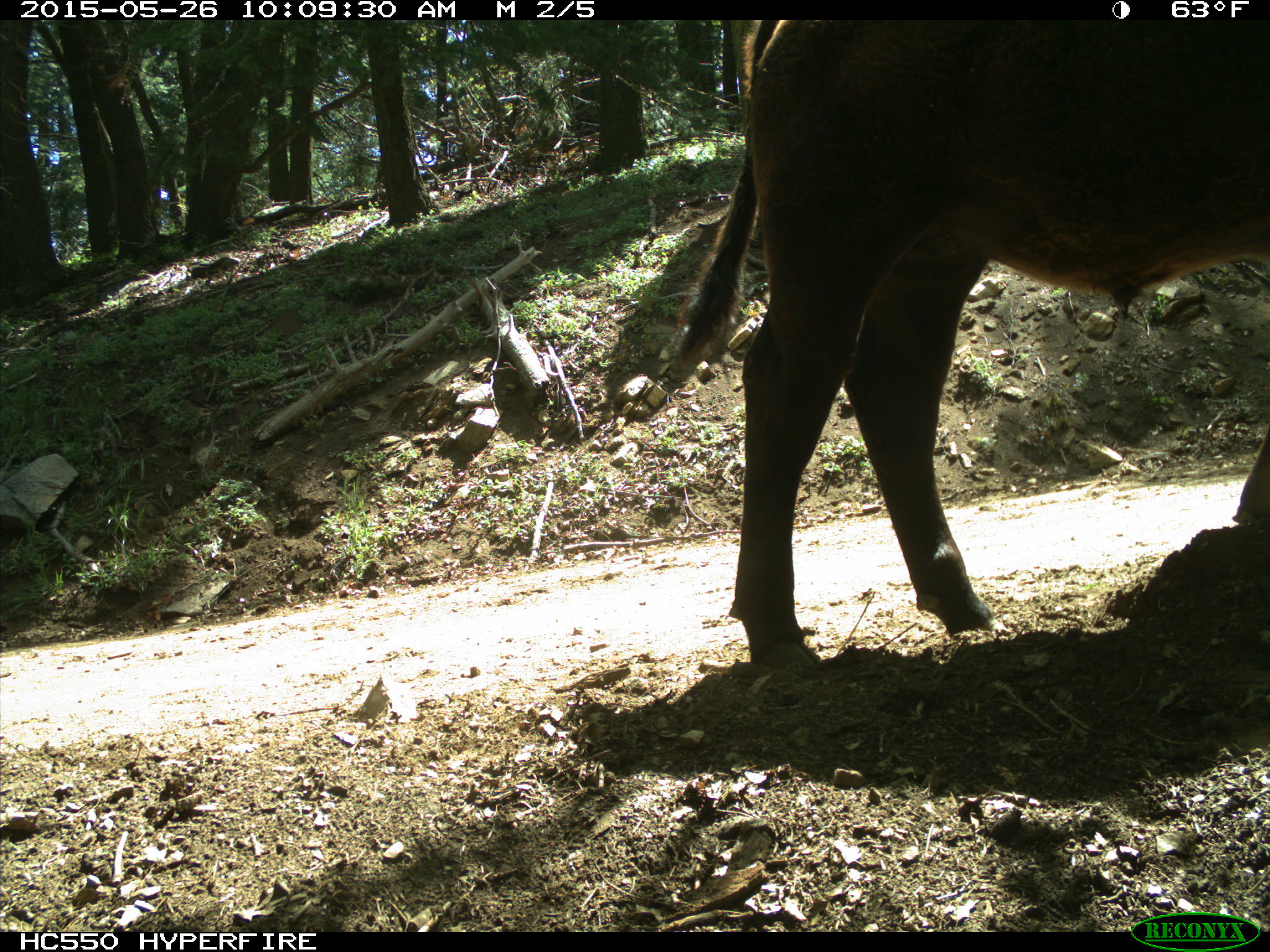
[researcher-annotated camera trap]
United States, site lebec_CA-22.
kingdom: Animalia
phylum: Chordata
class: Mammalia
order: Artiodactyla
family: Bovidae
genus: Bos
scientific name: Bos taurus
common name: domestic cow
Bos taurus (domestic cow).